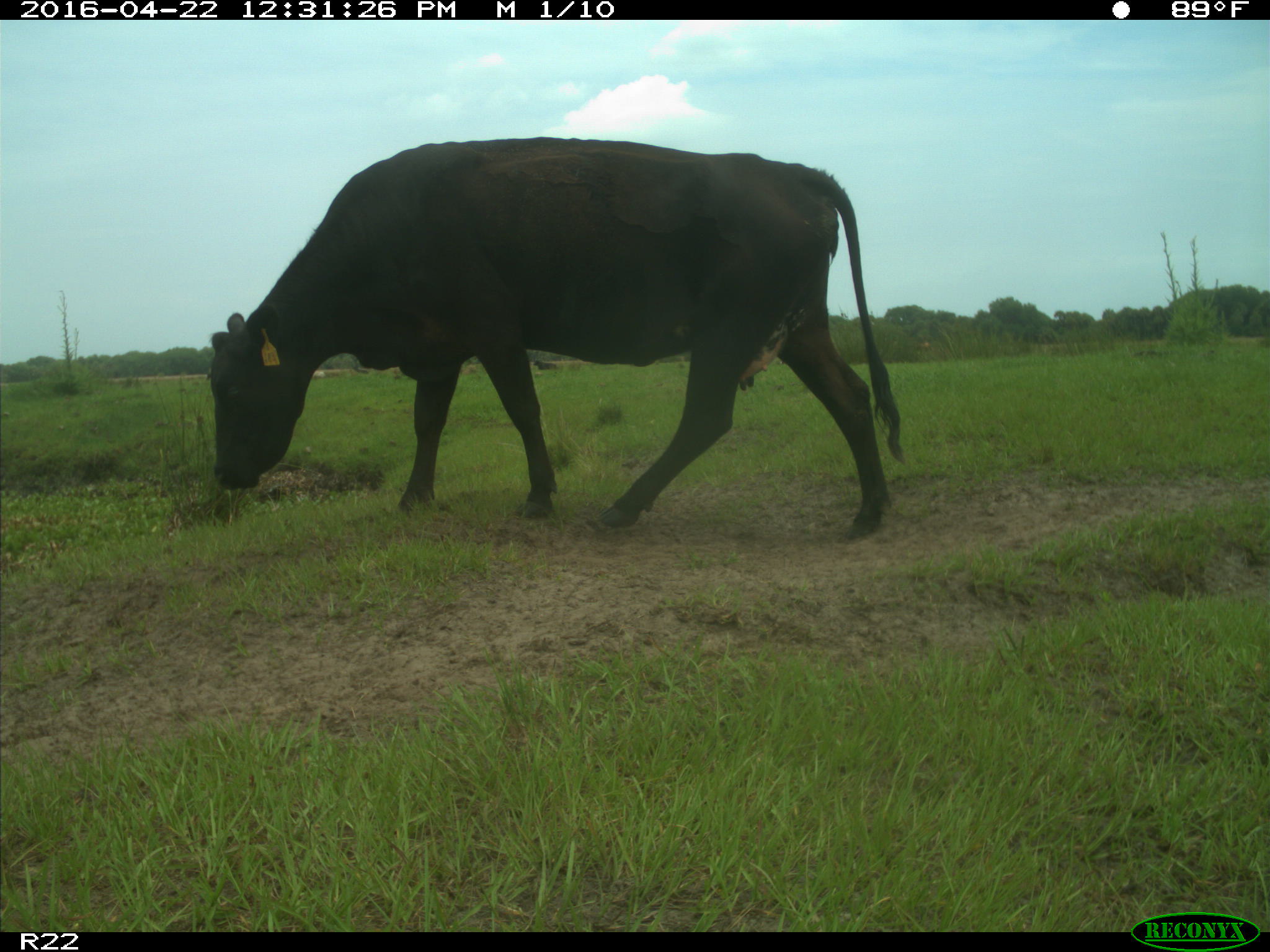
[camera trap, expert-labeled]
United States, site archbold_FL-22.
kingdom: Animalia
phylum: Chordata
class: Mammalia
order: Artiodactyla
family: Bovidae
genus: Bos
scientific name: Bos taurus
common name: domestic cow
Bos taurus (domestic cow).